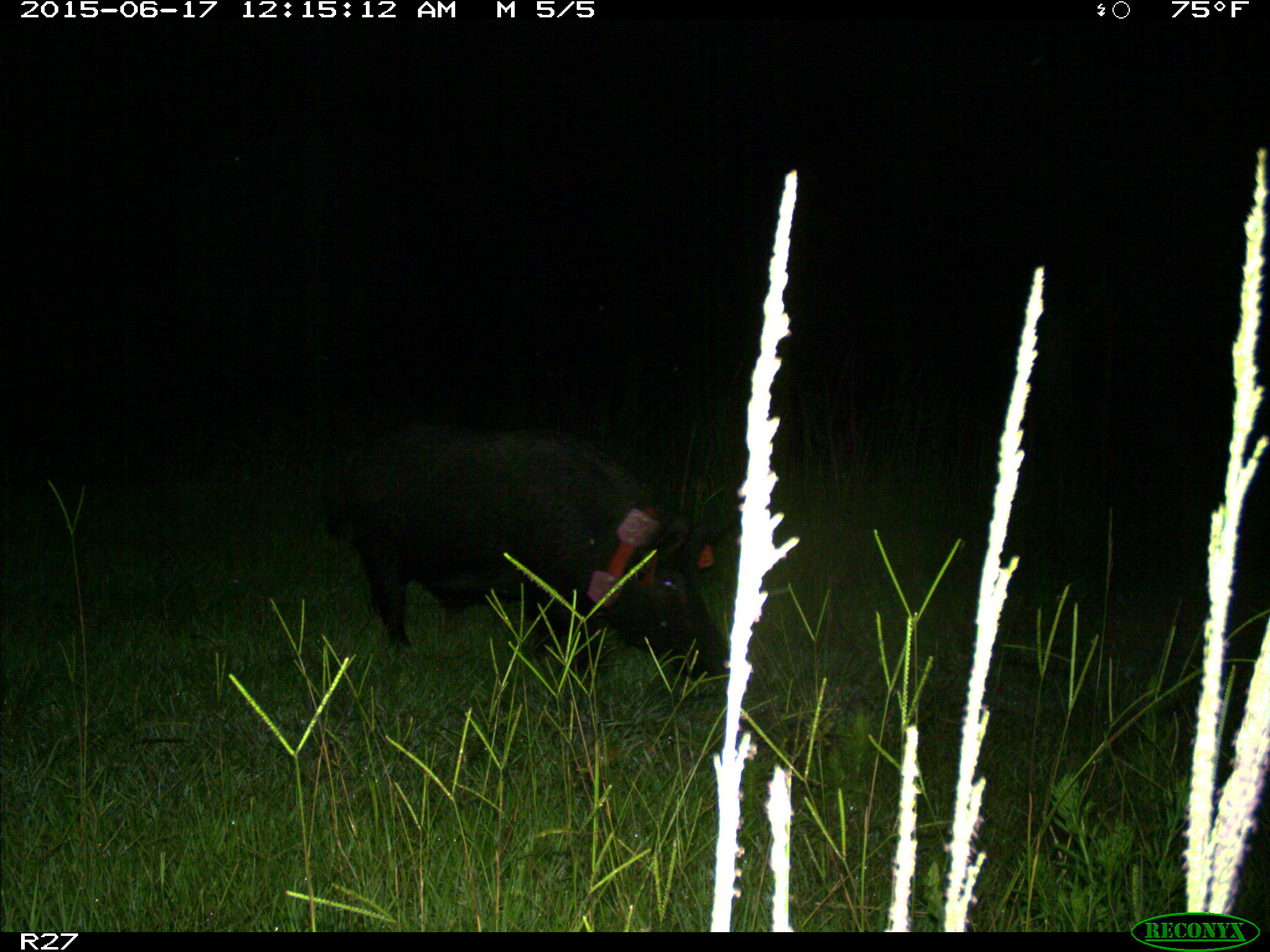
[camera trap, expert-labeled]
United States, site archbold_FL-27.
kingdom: Animalia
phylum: Chordata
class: Mammalia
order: Artiodactyla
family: Suidae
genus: Sus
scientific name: Sus scrofa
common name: wild boar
Sus scrofa (wild boar).